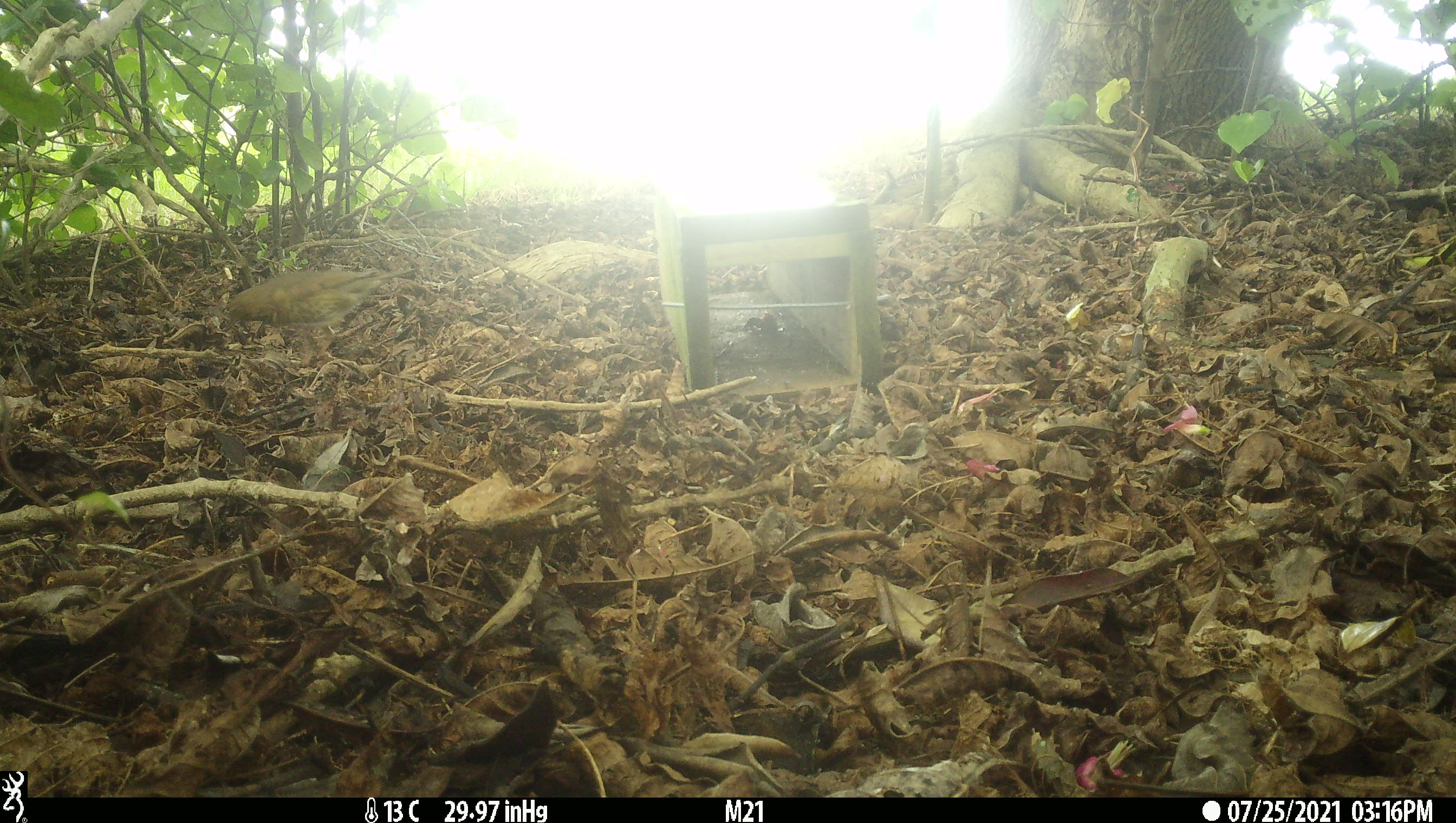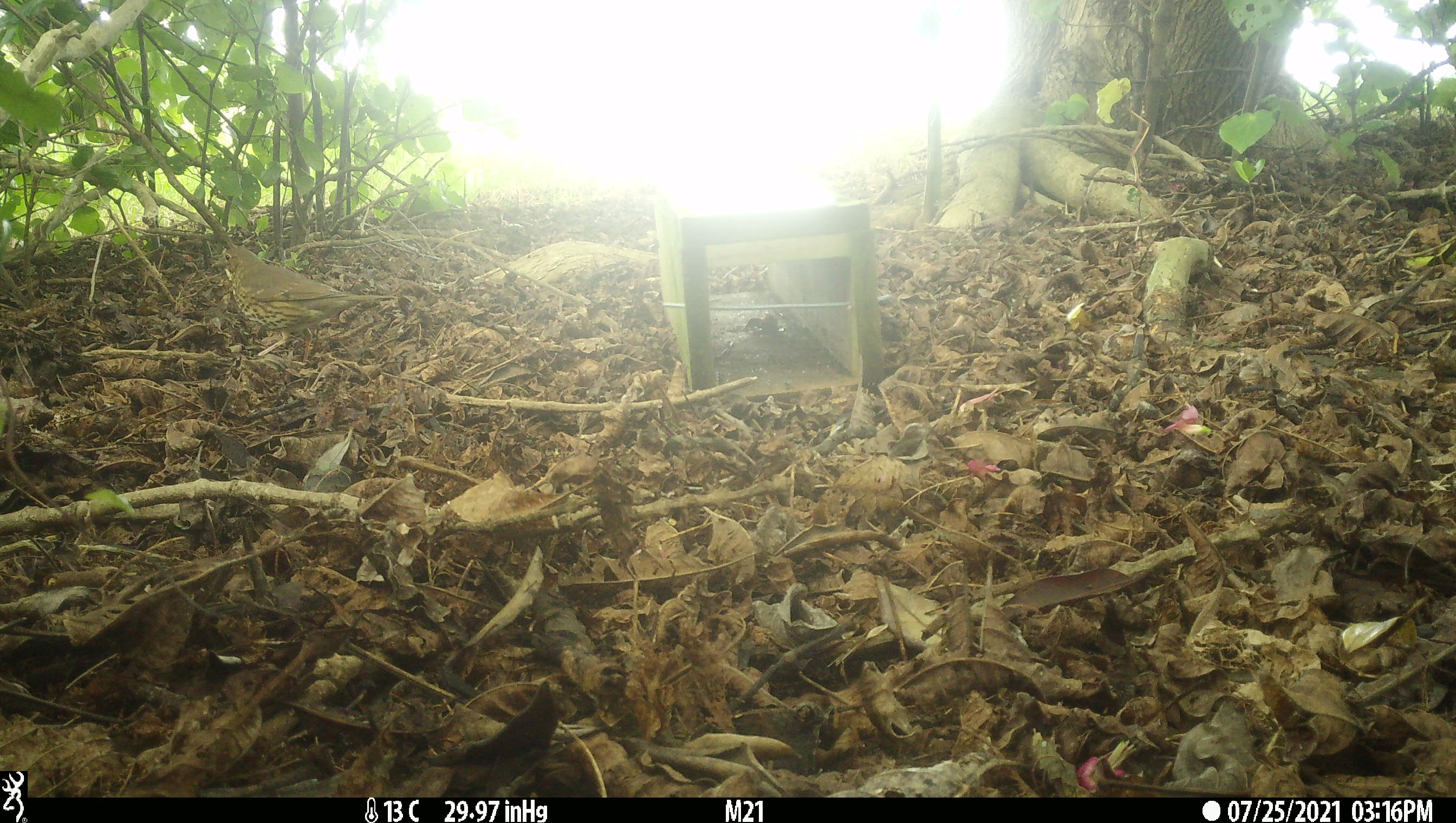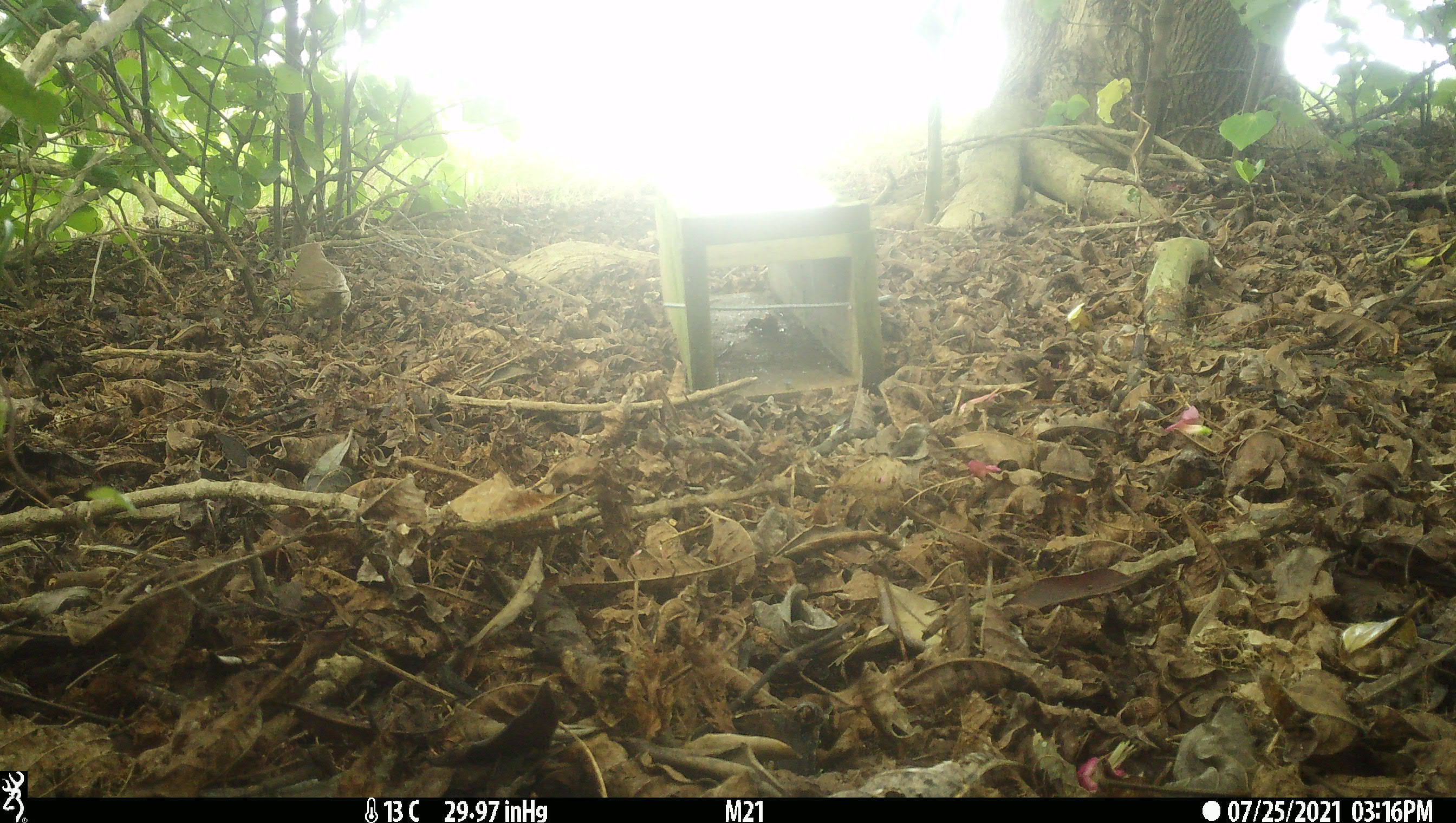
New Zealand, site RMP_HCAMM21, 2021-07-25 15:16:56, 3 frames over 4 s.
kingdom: Animalia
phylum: Chordata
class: Aves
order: Passeriformes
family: Turdidae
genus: Turdus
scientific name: Turdus philomelos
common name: song thrush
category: thrush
Thrush (song thrush) (Turdus philomelos).